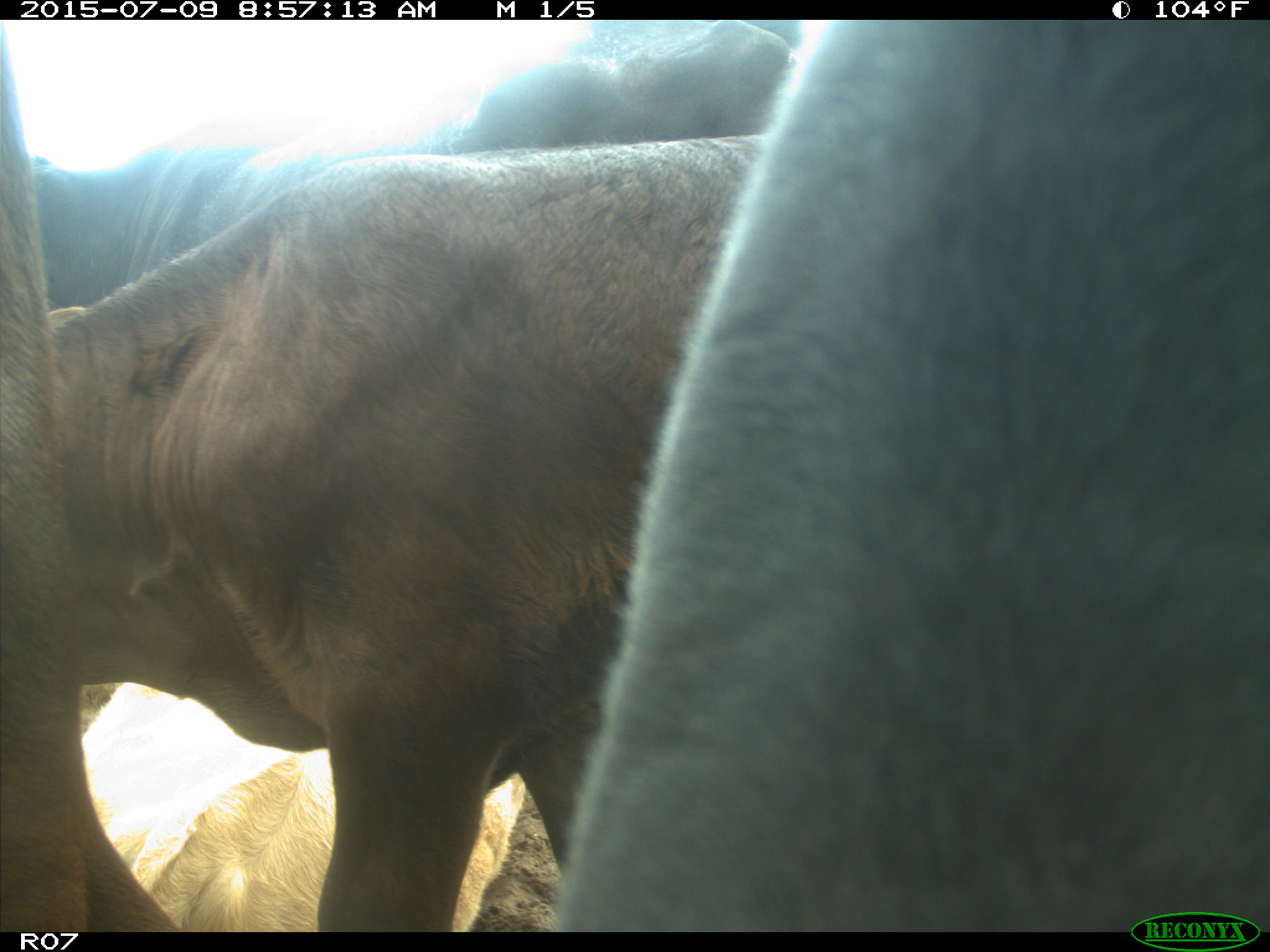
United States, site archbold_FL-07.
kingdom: Animalia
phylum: Chordata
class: Mammalia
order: Artiodactyla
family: Bovidae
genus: Bos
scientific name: Bos taurus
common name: domestic cow